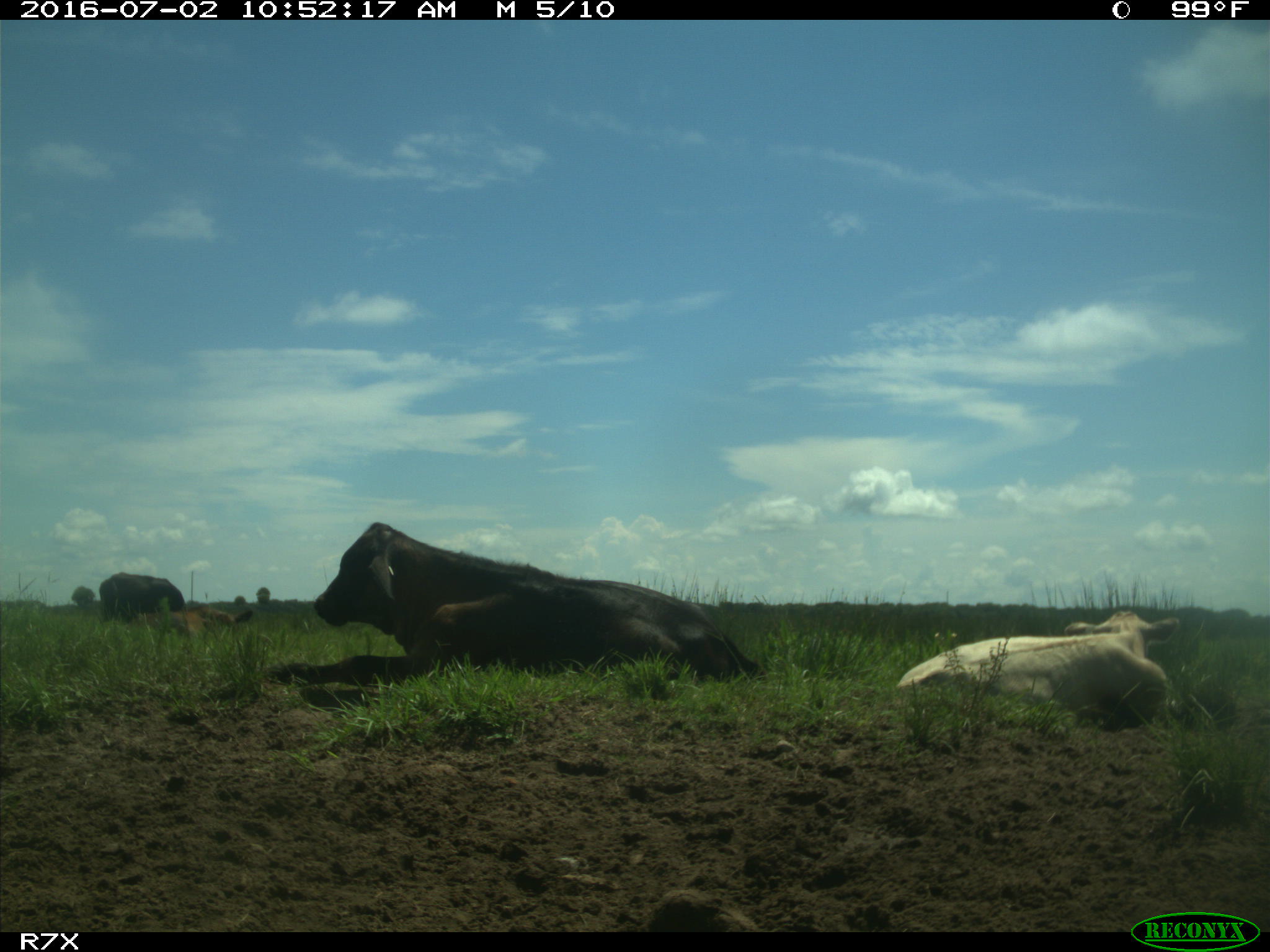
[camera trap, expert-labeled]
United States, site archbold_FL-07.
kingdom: Animalia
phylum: Chordata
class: Mammalia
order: Artiodactyla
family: Bovidae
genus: Bos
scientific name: Bos taurus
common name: domestic cow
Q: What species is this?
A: Bos taurus (domestic cow).